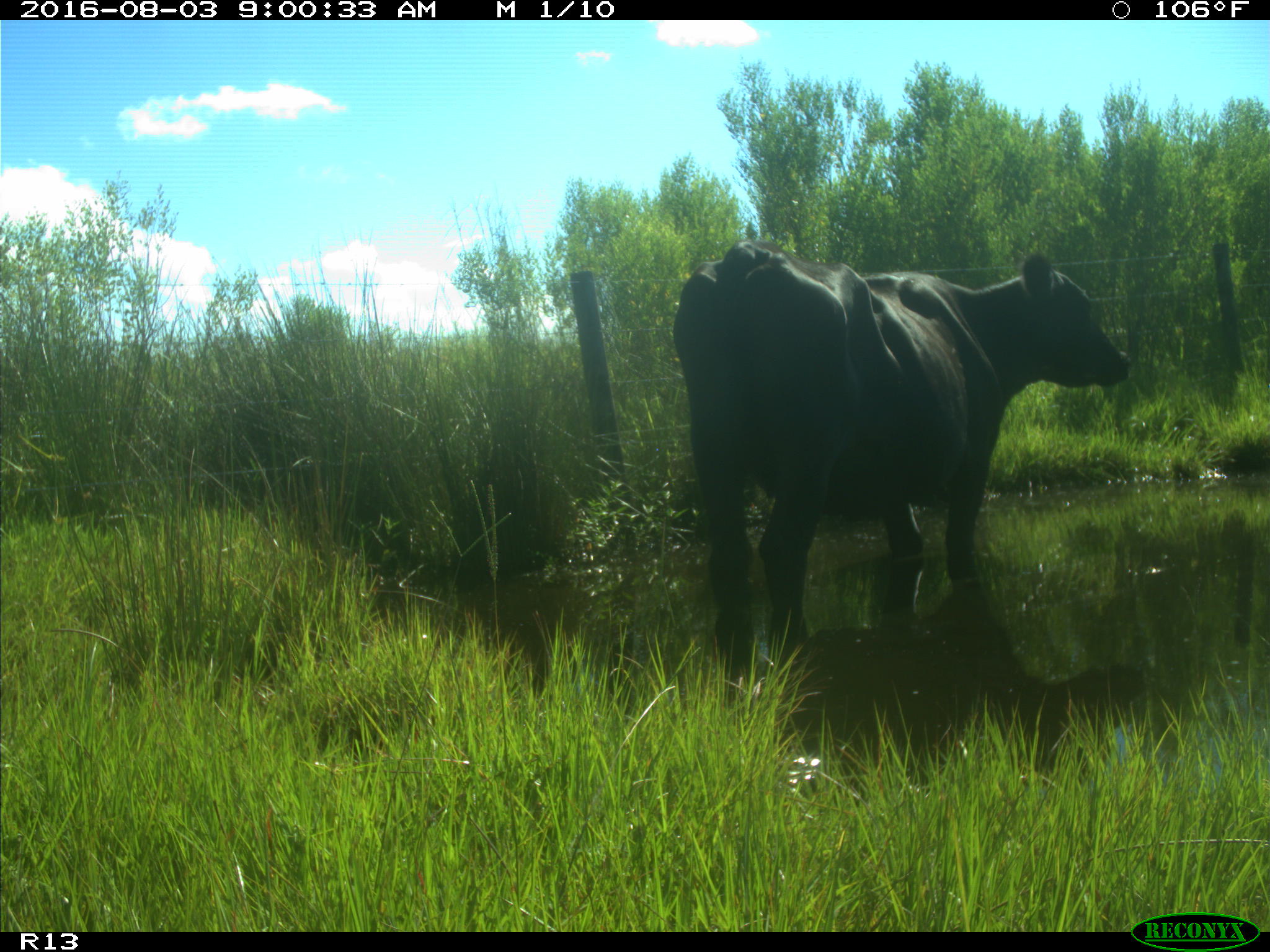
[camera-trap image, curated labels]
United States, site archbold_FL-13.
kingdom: Animalia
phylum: Chordata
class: Mammalia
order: Artiodactyla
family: Bovidae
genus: Bos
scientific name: Bos taurus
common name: domestic cow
Bos taurus (domestic cow).